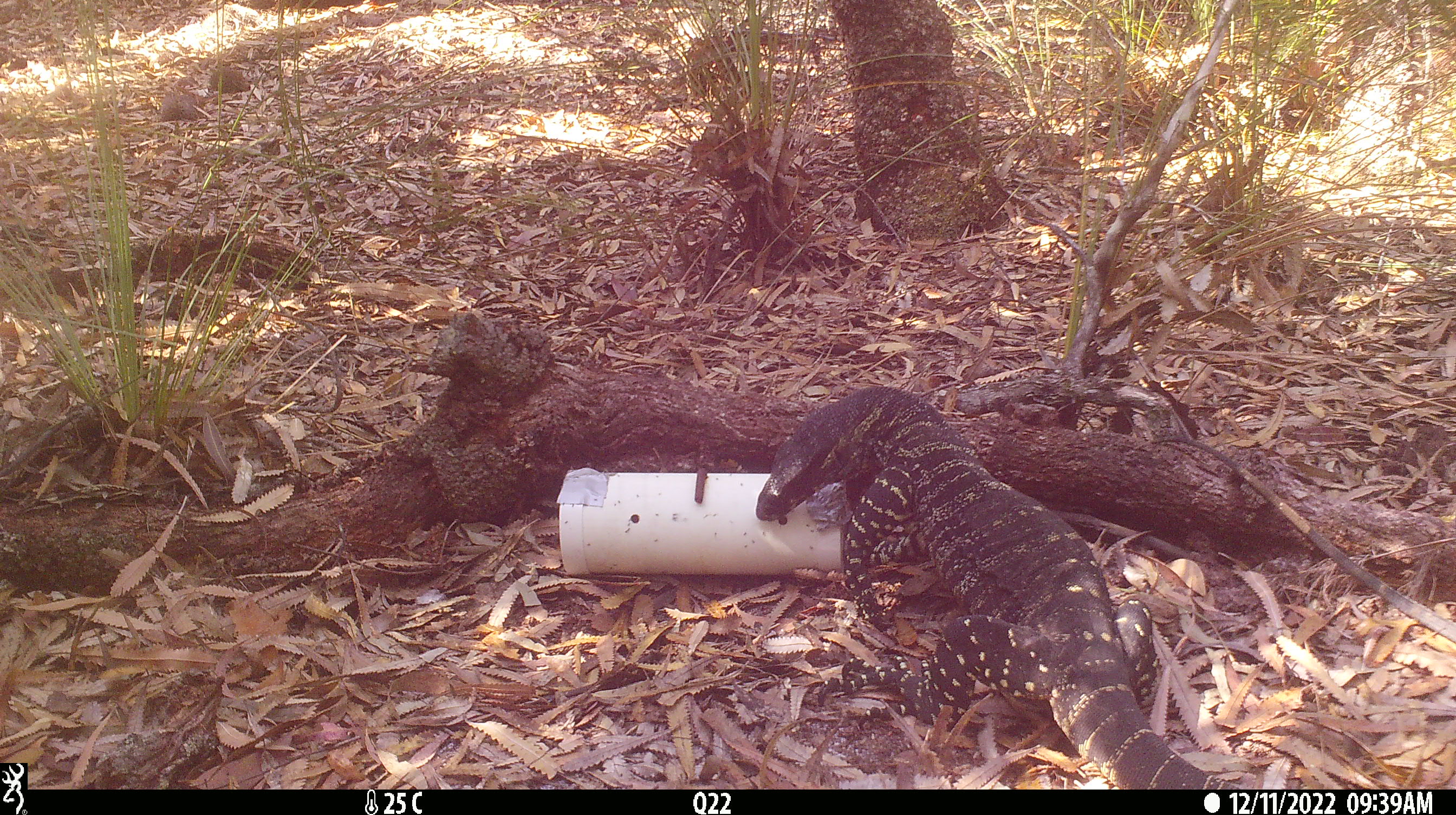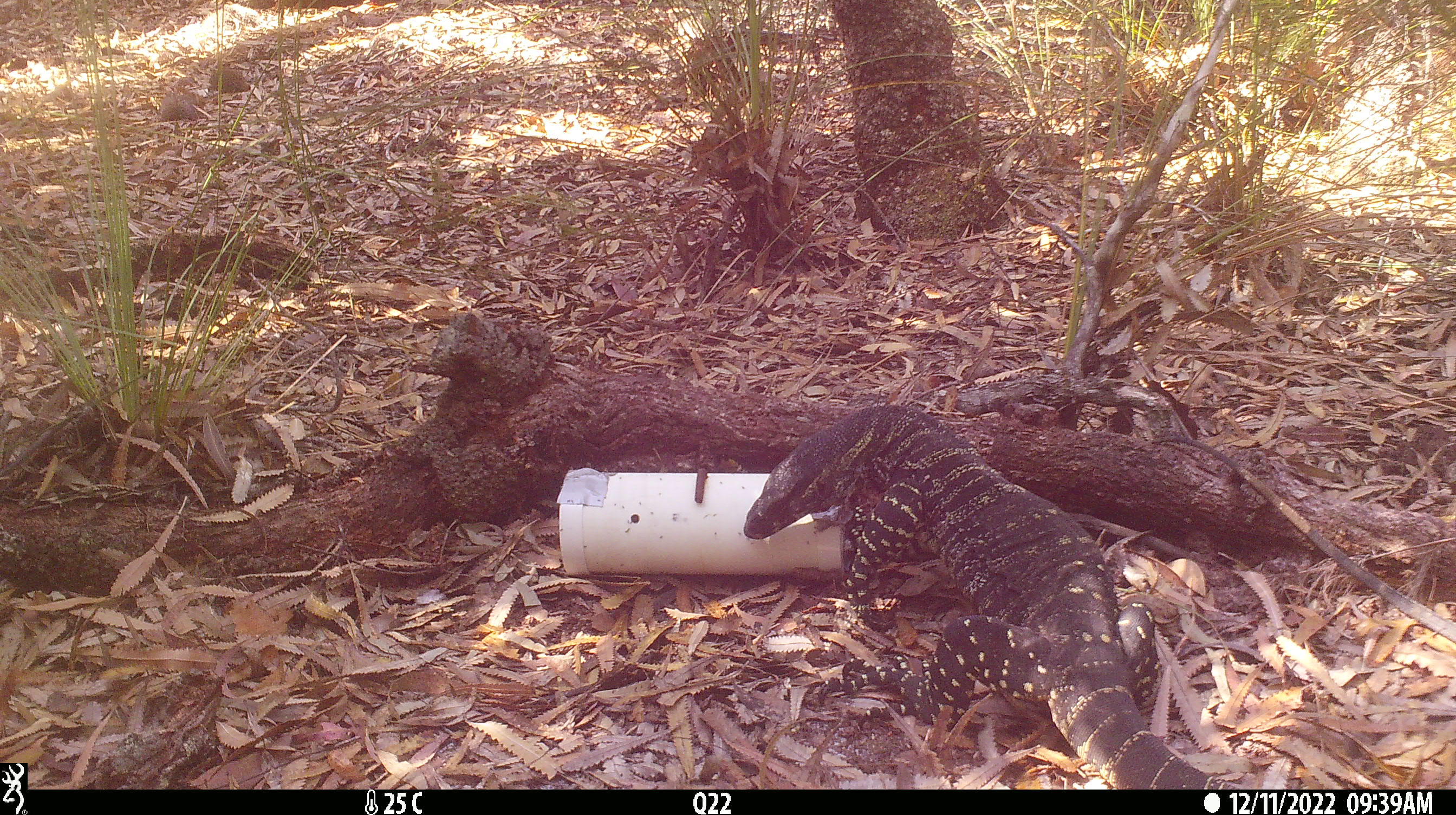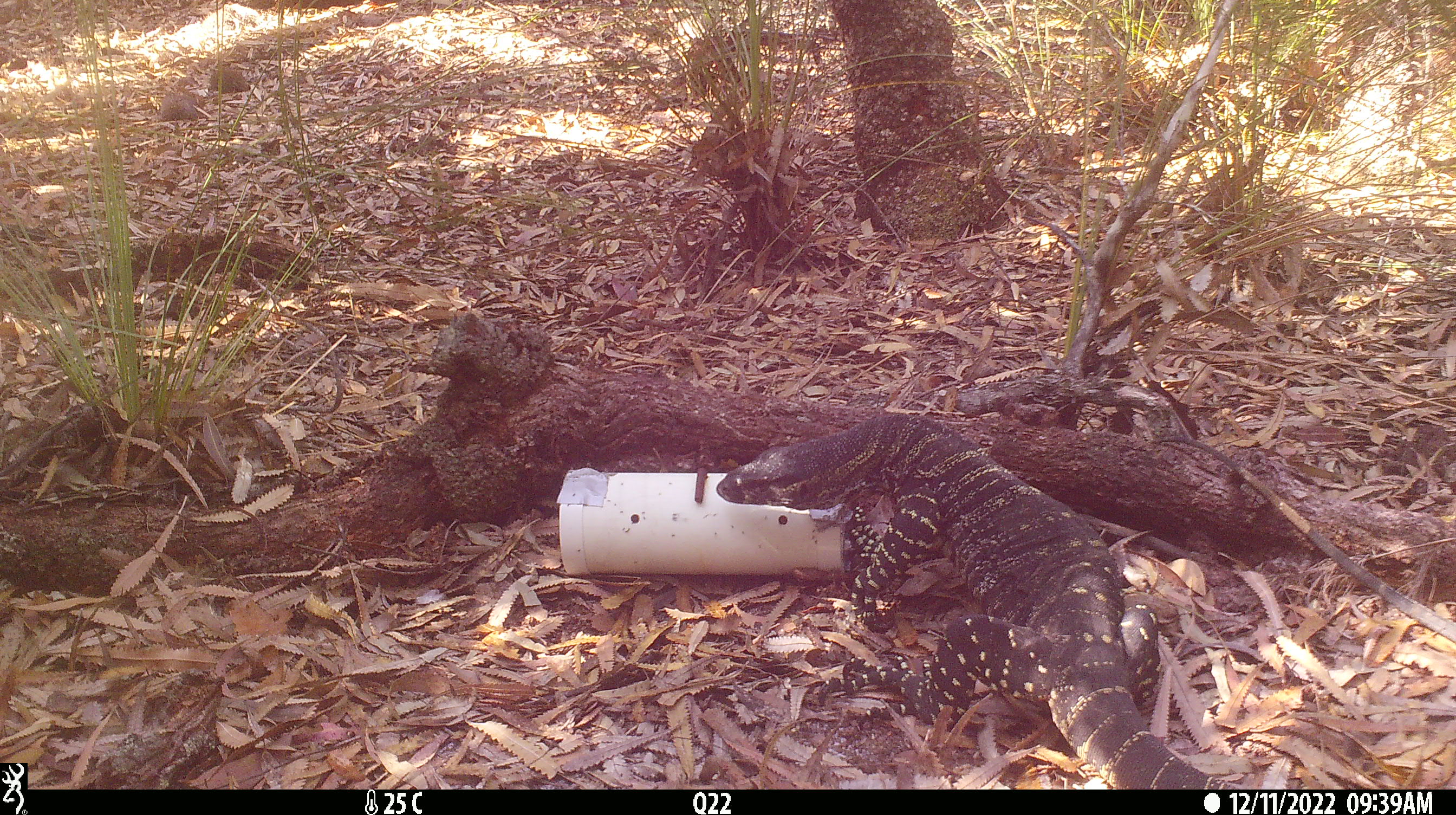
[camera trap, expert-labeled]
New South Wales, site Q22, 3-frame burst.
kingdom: Animalia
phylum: Chordata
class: Reptilia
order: Squamata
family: Varanidae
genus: Varanus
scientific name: Varanus varius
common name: lace monitor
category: goanna